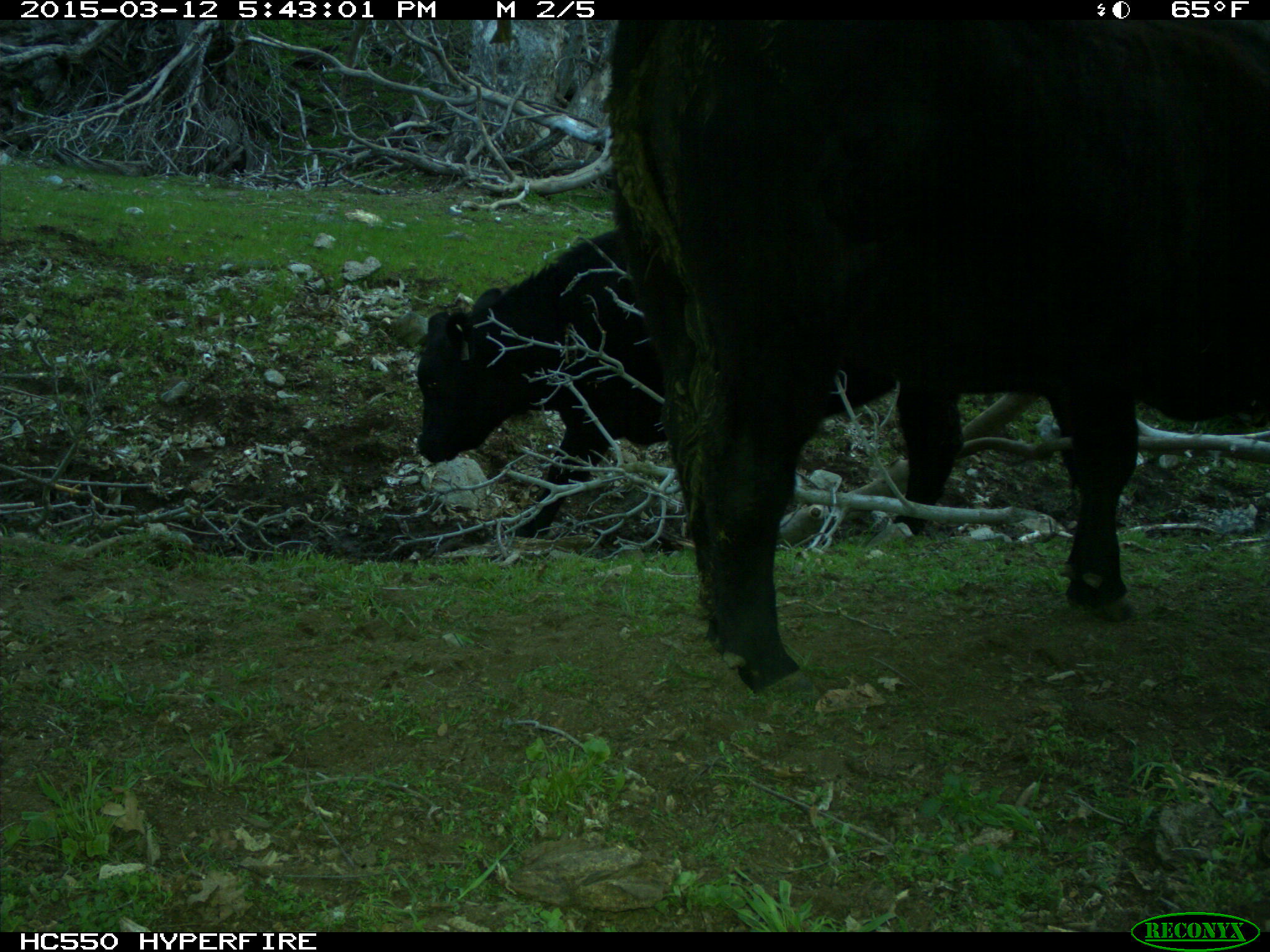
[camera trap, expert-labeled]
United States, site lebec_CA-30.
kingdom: Animalia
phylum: Chordata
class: Mammalia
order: Artiodactyla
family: Bovidae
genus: Bos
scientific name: Bos taurus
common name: domestic cow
Bos taurus (domestic cow).